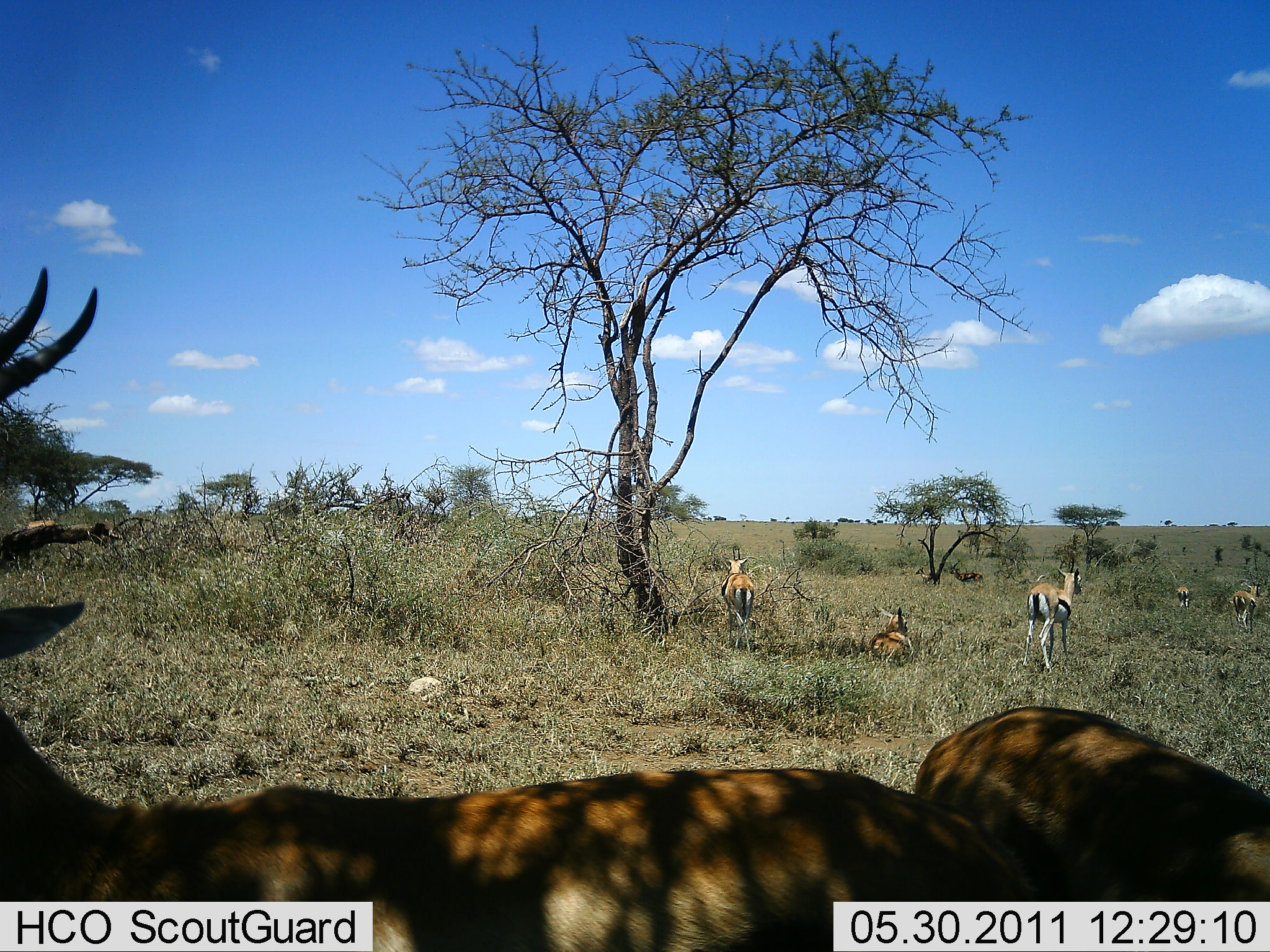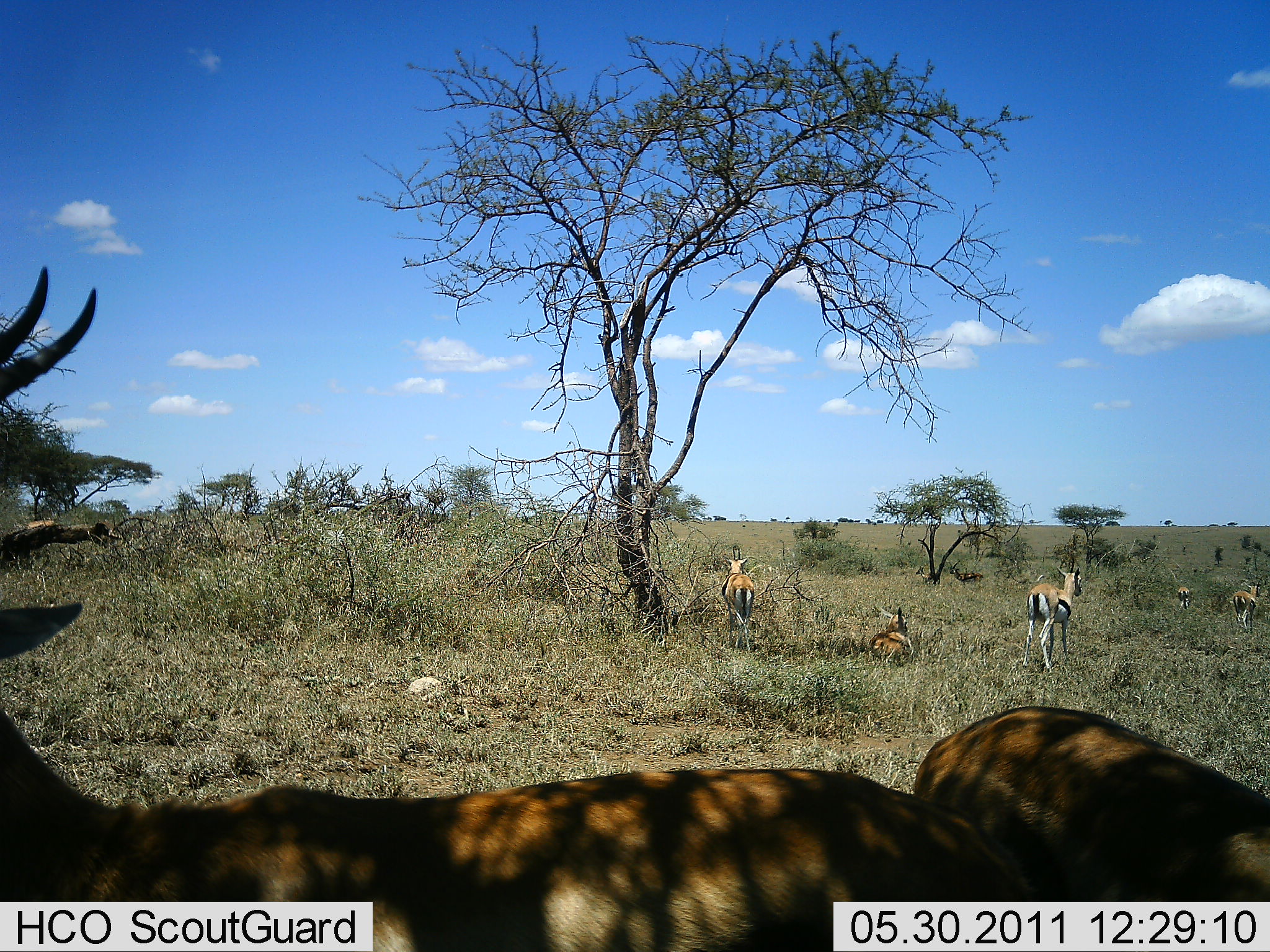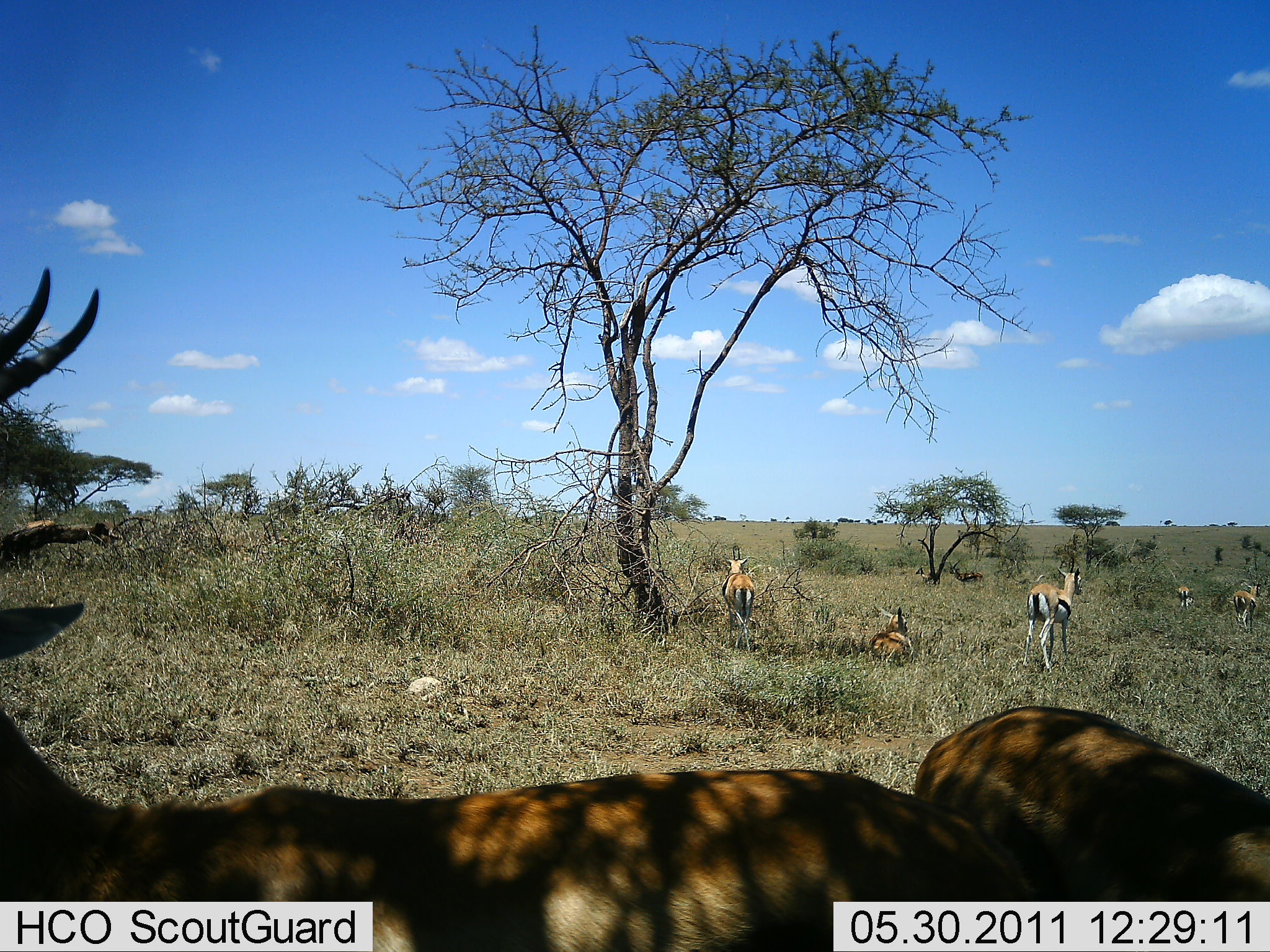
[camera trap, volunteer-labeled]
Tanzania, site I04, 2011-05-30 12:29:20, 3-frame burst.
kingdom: Animalia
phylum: Chordata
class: Mammalia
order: Artiodactyla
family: Bovidae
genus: Eudorcas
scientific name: Eudorcas thomsonii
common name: thomson's gazelle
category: gazellethomsons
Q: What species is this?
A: Gazellethomsons (thomson's gazelle) (Eudorcas thomsonii).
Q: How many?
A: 7.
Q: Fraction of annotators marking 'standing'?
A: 91%.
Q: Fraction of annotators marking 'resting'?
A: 73%.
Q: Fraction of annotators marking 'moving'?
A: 18%.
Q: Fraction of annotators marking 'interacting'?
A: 0%.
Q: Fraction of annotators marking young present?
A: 0%.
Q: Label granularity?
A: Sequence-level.